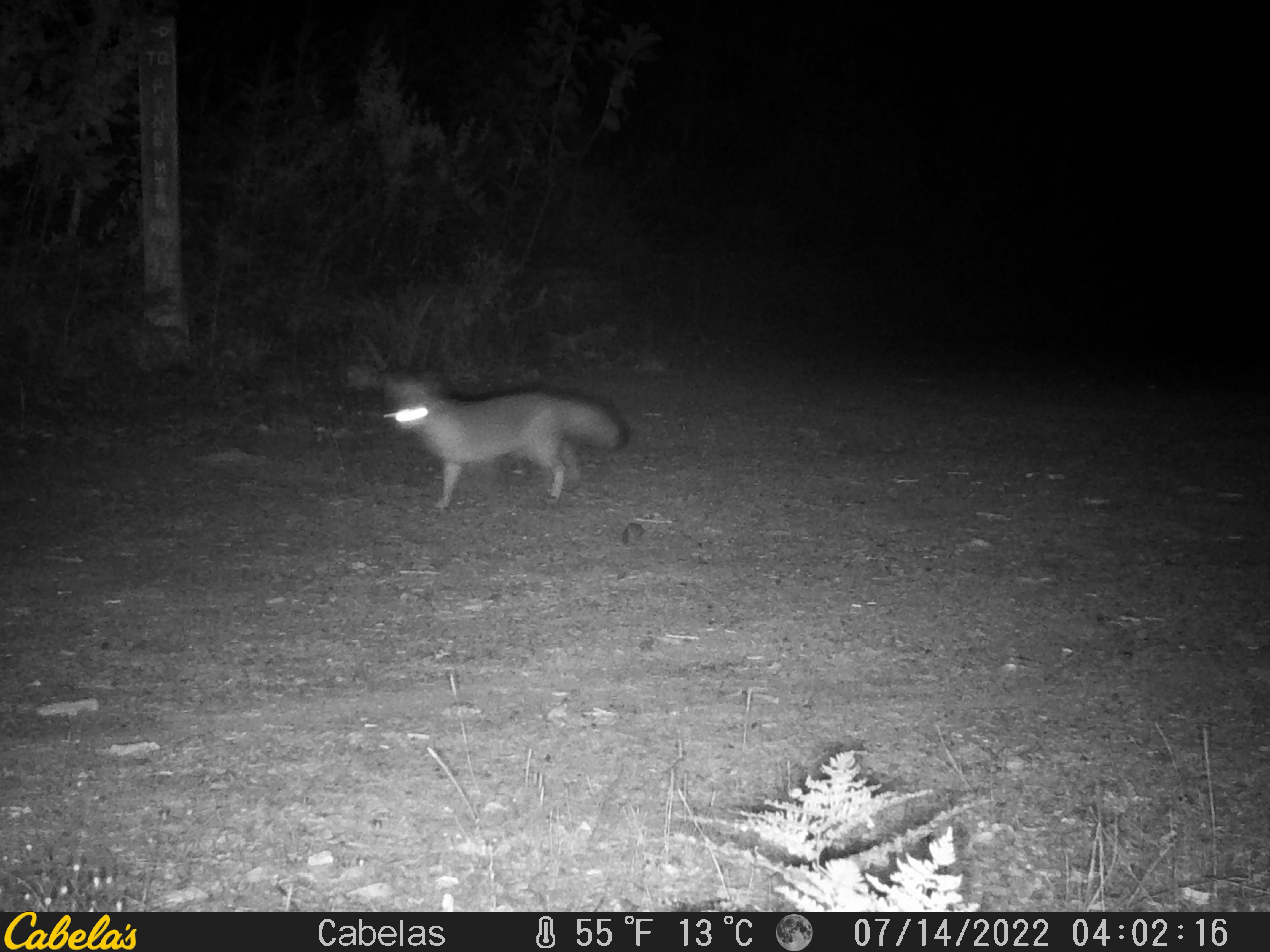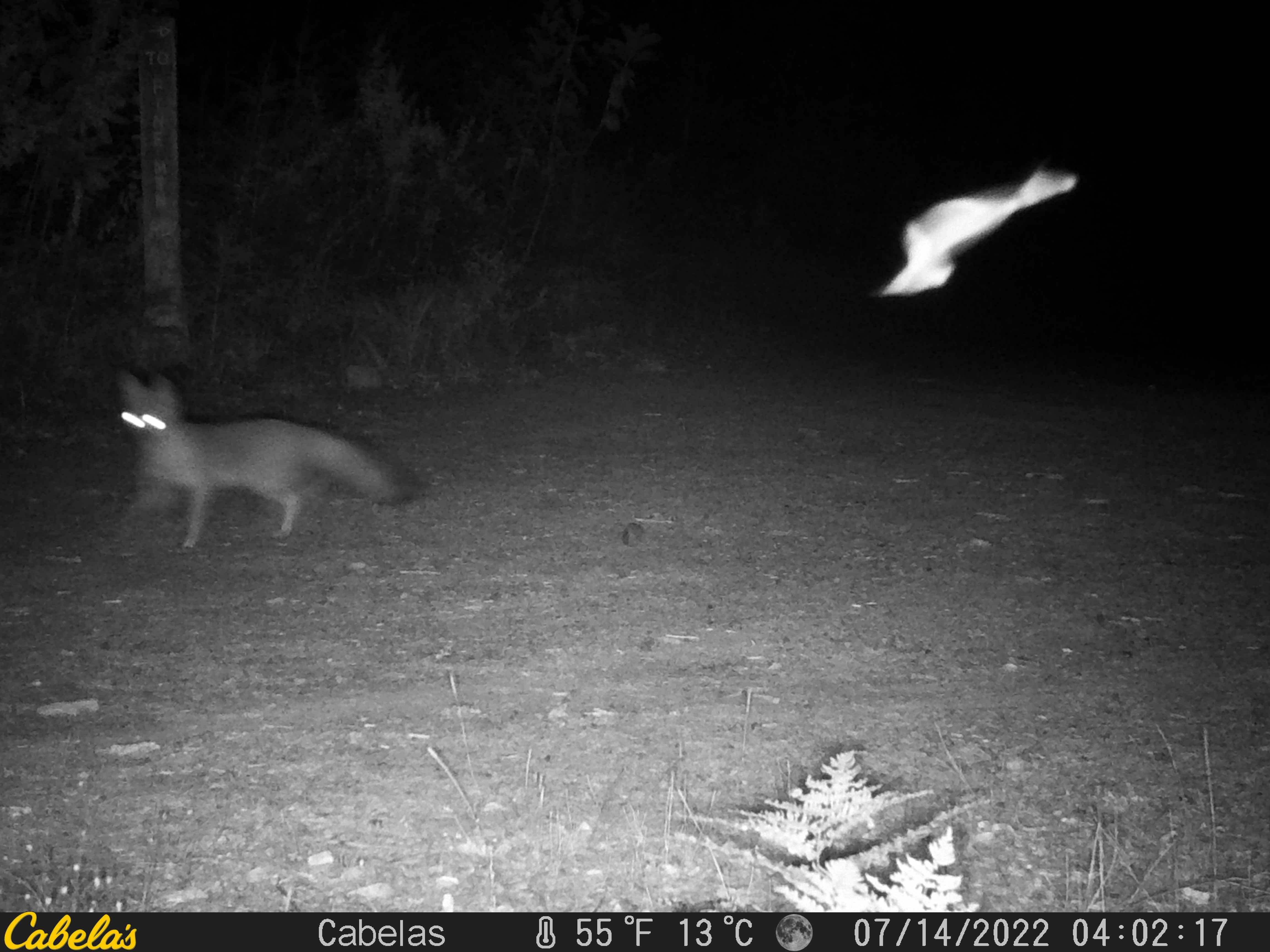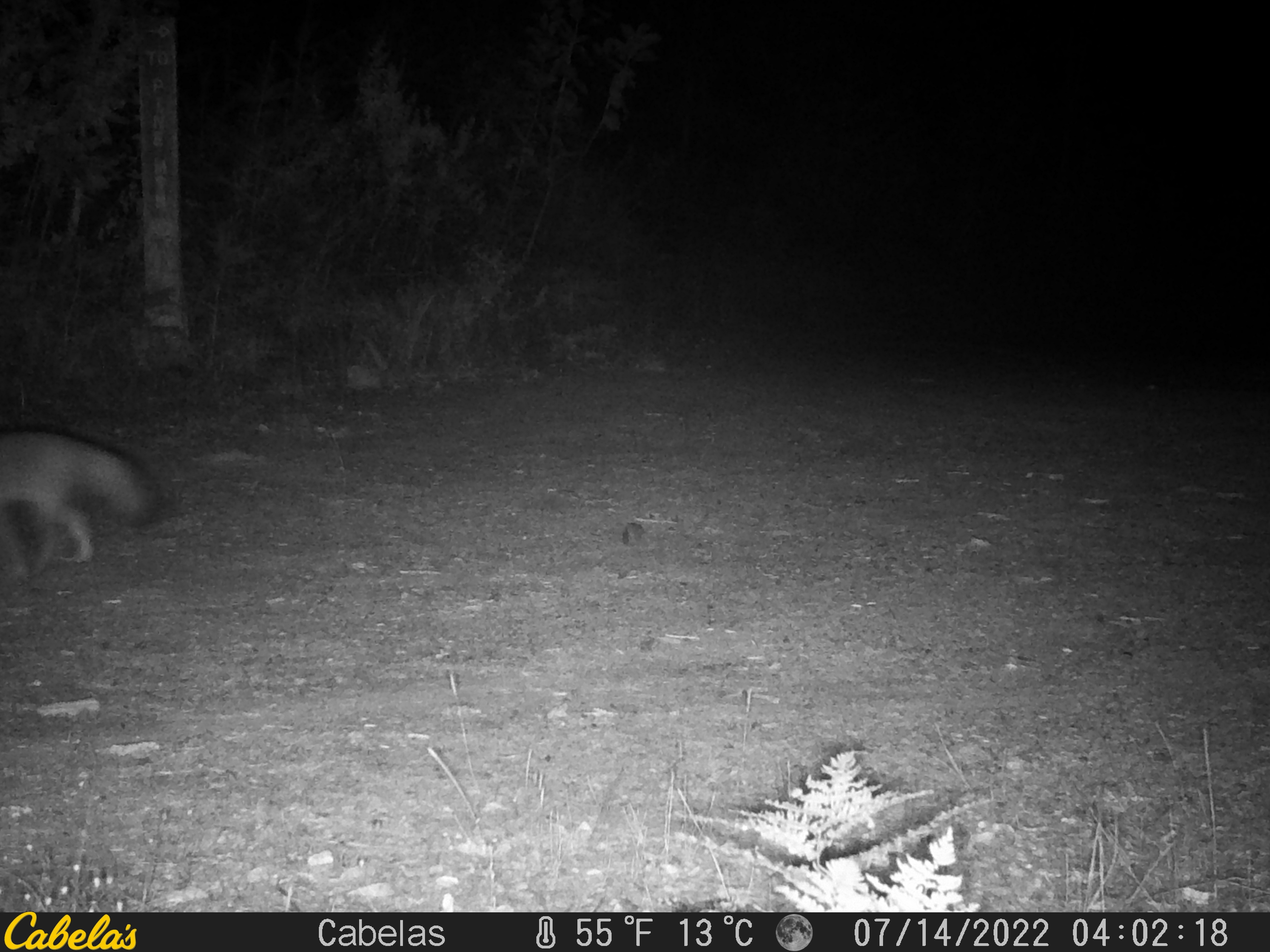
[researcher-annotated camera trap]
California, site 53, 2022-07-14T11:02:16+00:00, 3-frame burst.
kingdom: Animalia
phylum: Chordata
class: Mammalia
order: Carnivora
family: Canidae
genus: Urocyon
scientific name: Urocyon cinereoargenteus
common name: gray fox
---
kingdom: Animalia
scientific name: Animalia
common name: invertebrate